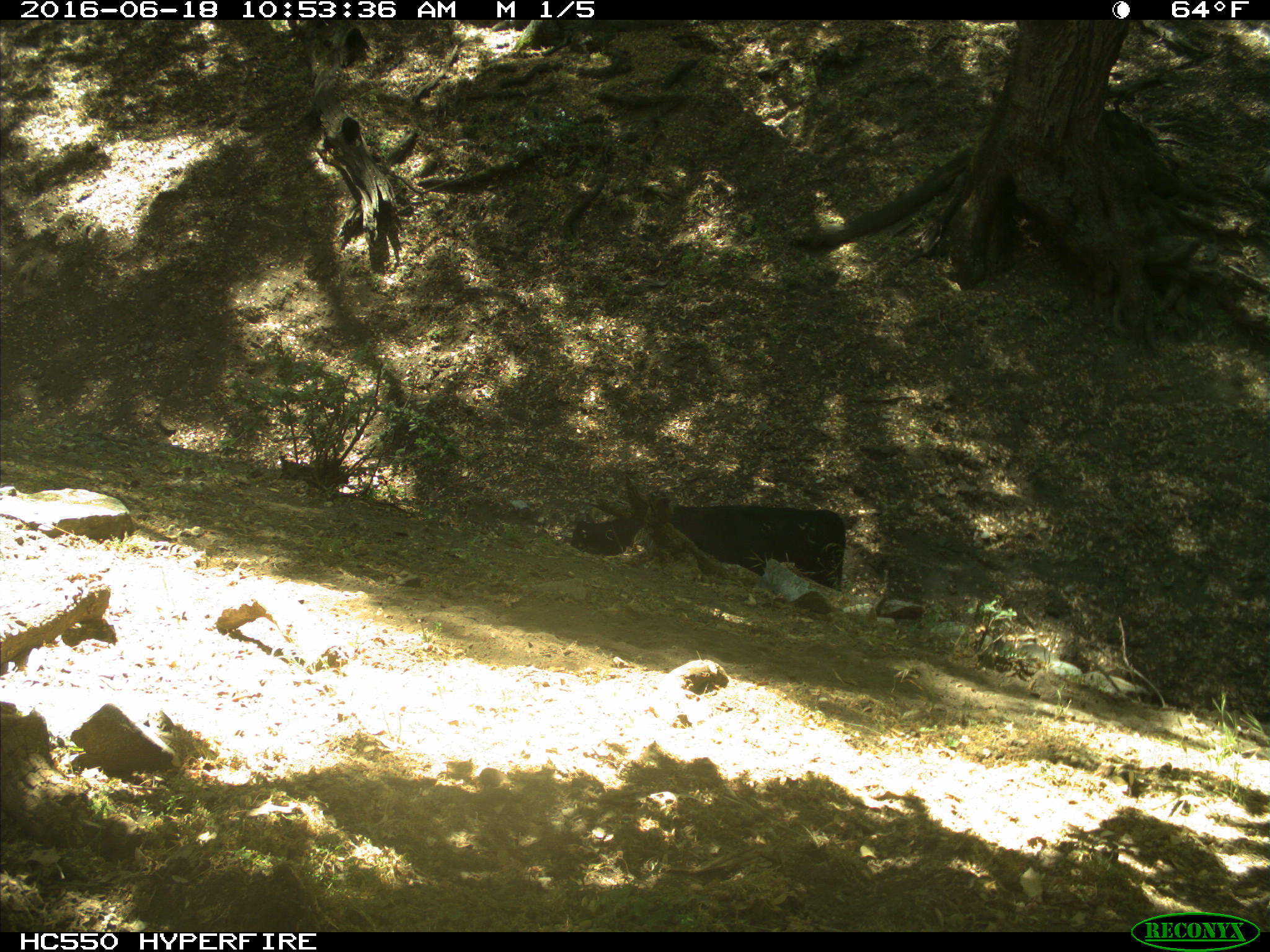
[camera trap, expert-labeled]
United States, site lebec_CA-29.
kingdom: Animalia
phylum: Chordata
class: Mammalia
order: Artiodactyla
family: Bovidae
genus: Bos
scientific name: Bos taurus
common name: domestic cow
Bos taurus (domestic cow).